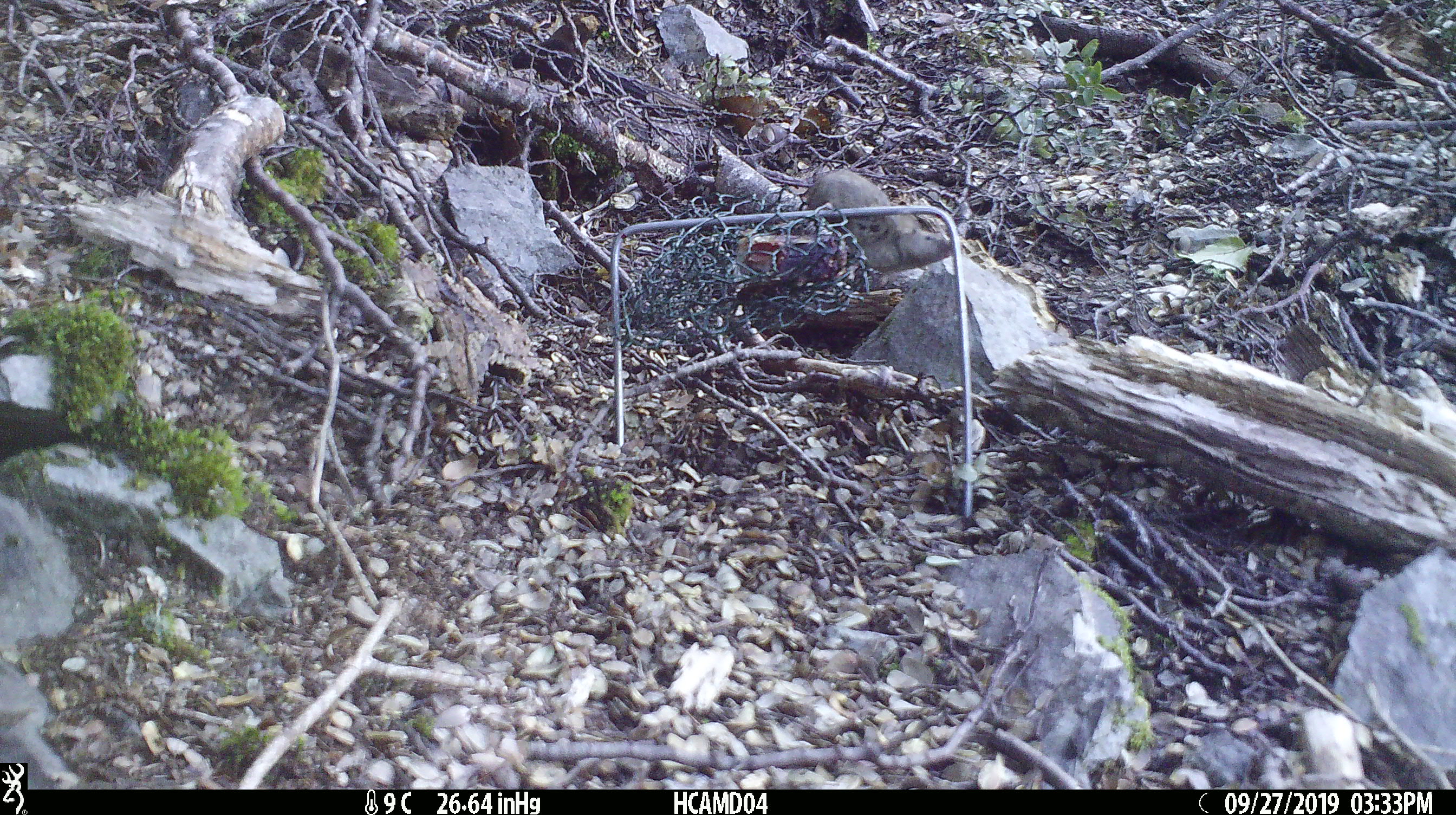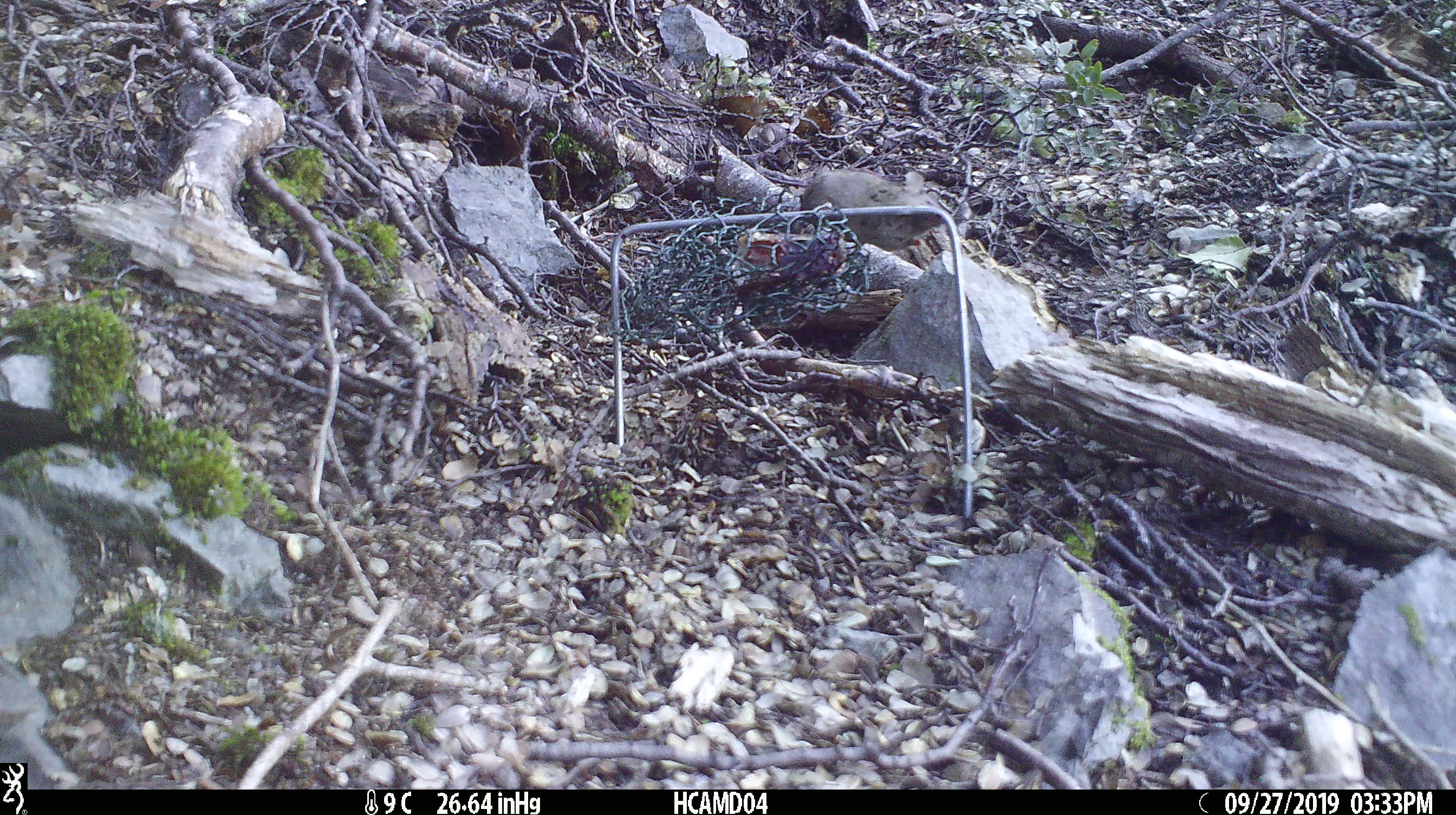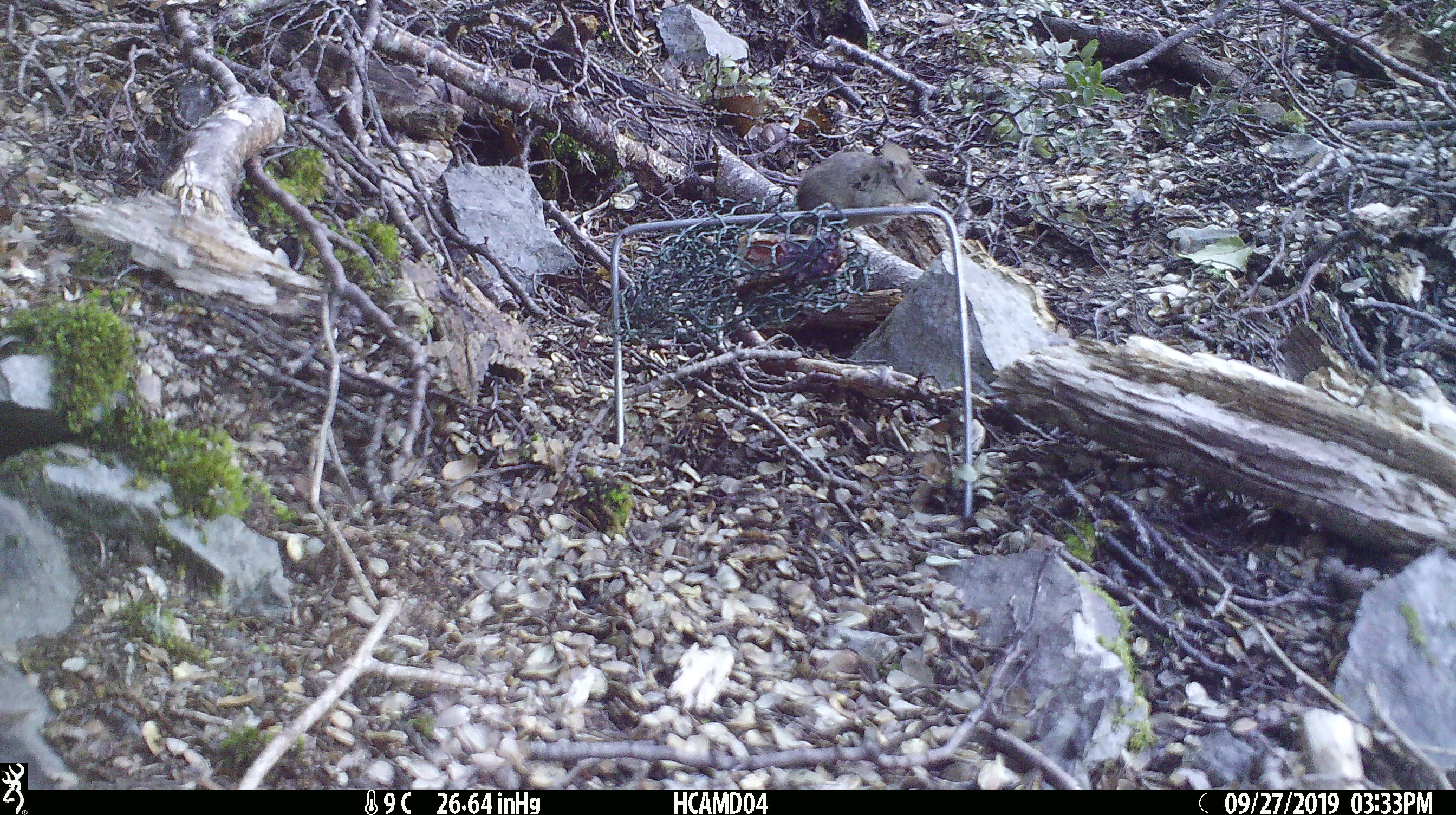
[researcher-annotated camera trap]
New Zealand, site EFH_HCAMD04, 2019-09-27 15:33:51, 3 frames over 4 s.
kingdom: Animalia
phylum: Chordata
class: Mammalia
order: Rodentia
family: Muridae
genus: Mus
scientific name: Mus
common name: mouse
Mouse (Mus).